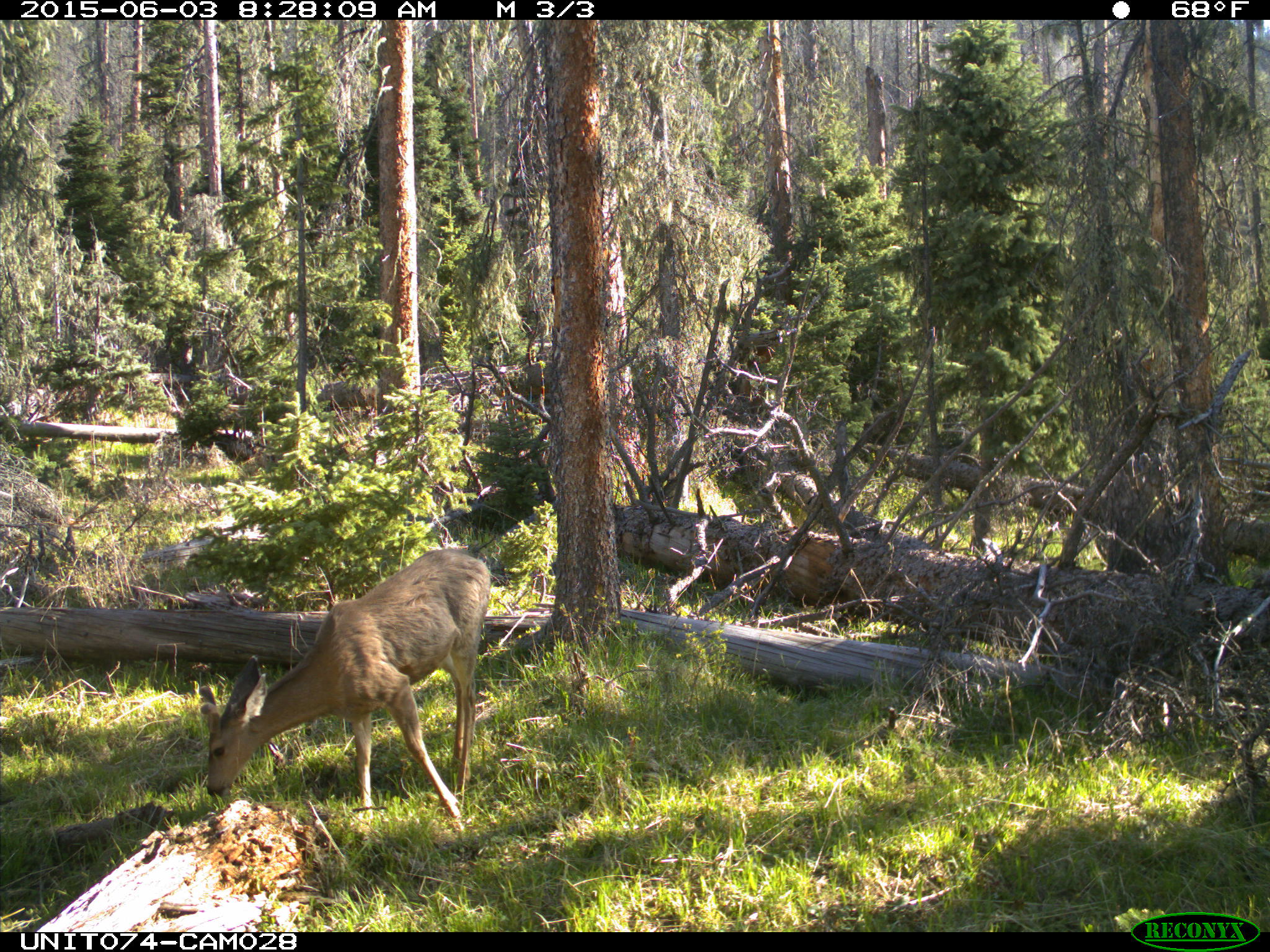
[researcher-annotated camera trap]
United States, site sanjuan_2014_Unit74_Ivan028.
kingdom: Animalia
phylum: Chordata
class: Mammalia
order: Artiodactyla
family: Cervidae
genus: Odocoileus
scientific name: Odocoileus hemionus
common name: mule deer